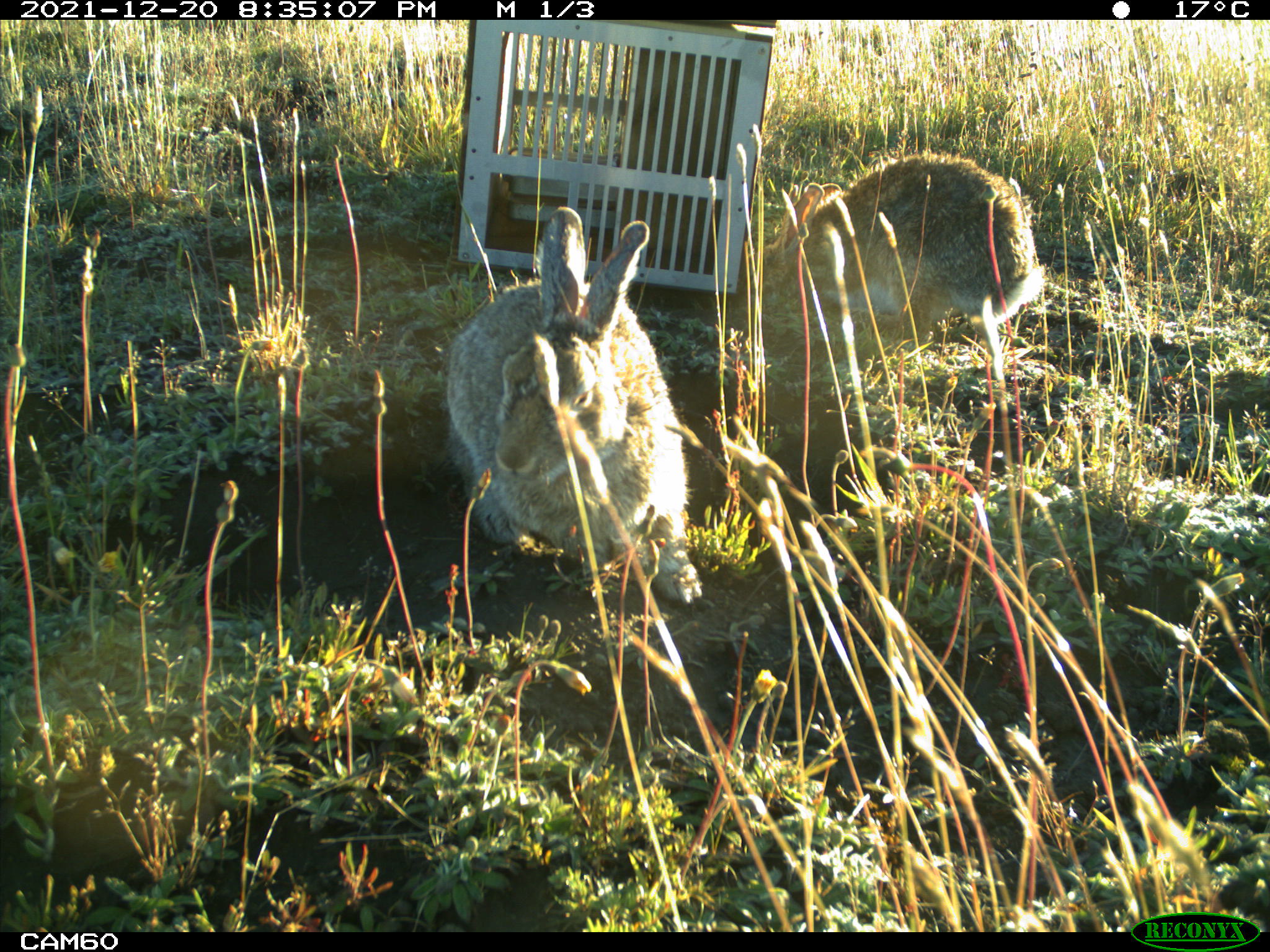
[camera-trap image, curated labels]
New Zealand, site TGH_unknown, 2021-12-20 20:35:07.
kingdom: Animalia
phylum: Chordata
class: Mammalia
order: Lagomorpha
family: Leporidae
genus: Oryctolagus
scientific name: Oryctolagus cuniculus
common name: european rabbit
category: rabbit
Rabbit (european rabbit) (Oryctolagus cuniculus).